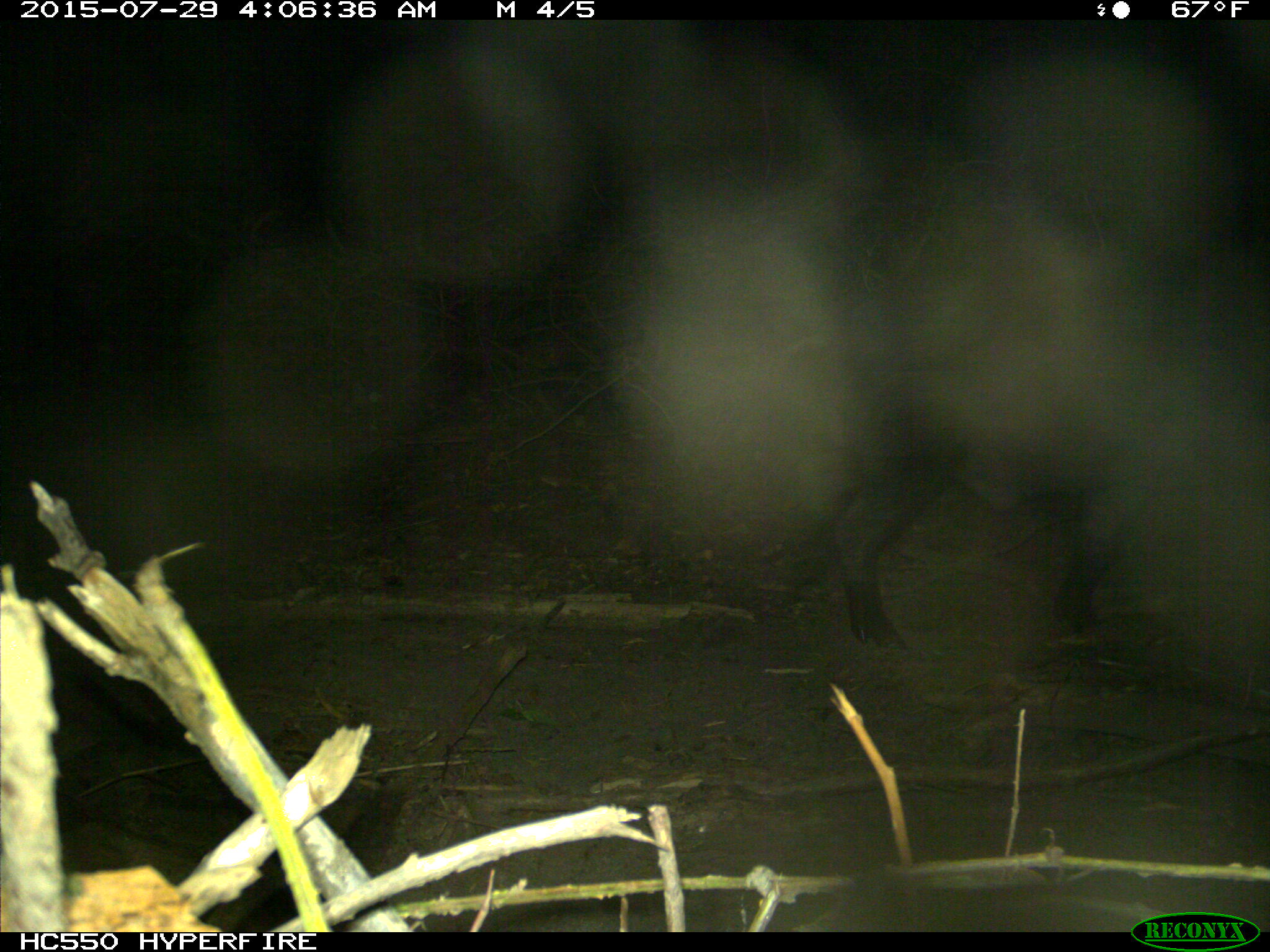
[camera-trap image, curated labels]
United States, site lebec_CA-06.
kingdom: Animalia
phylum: Chordata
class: Mammalia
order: Artiodactyla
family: Suidae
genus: Sus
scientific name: Sus scrofa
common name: wild boar